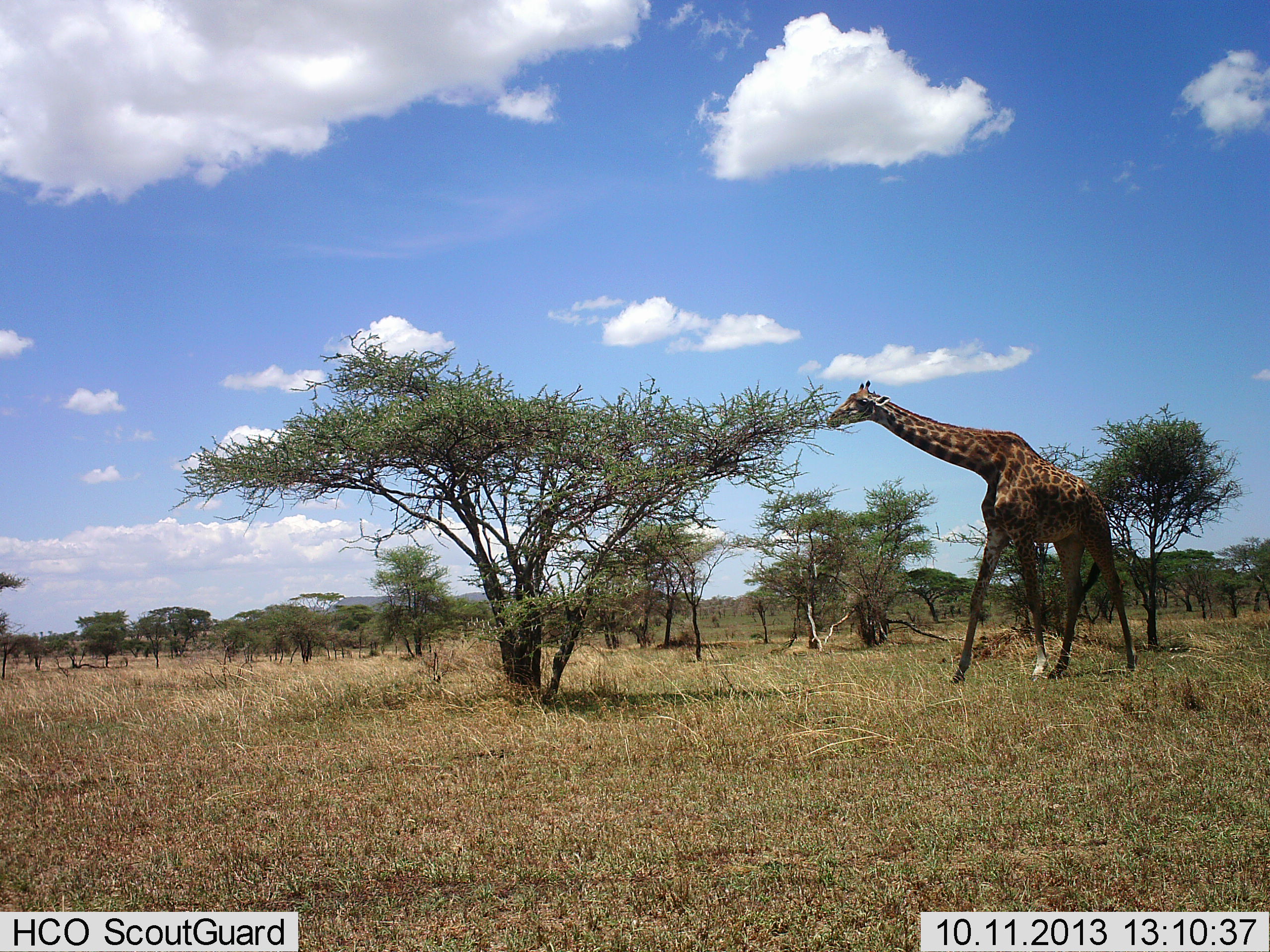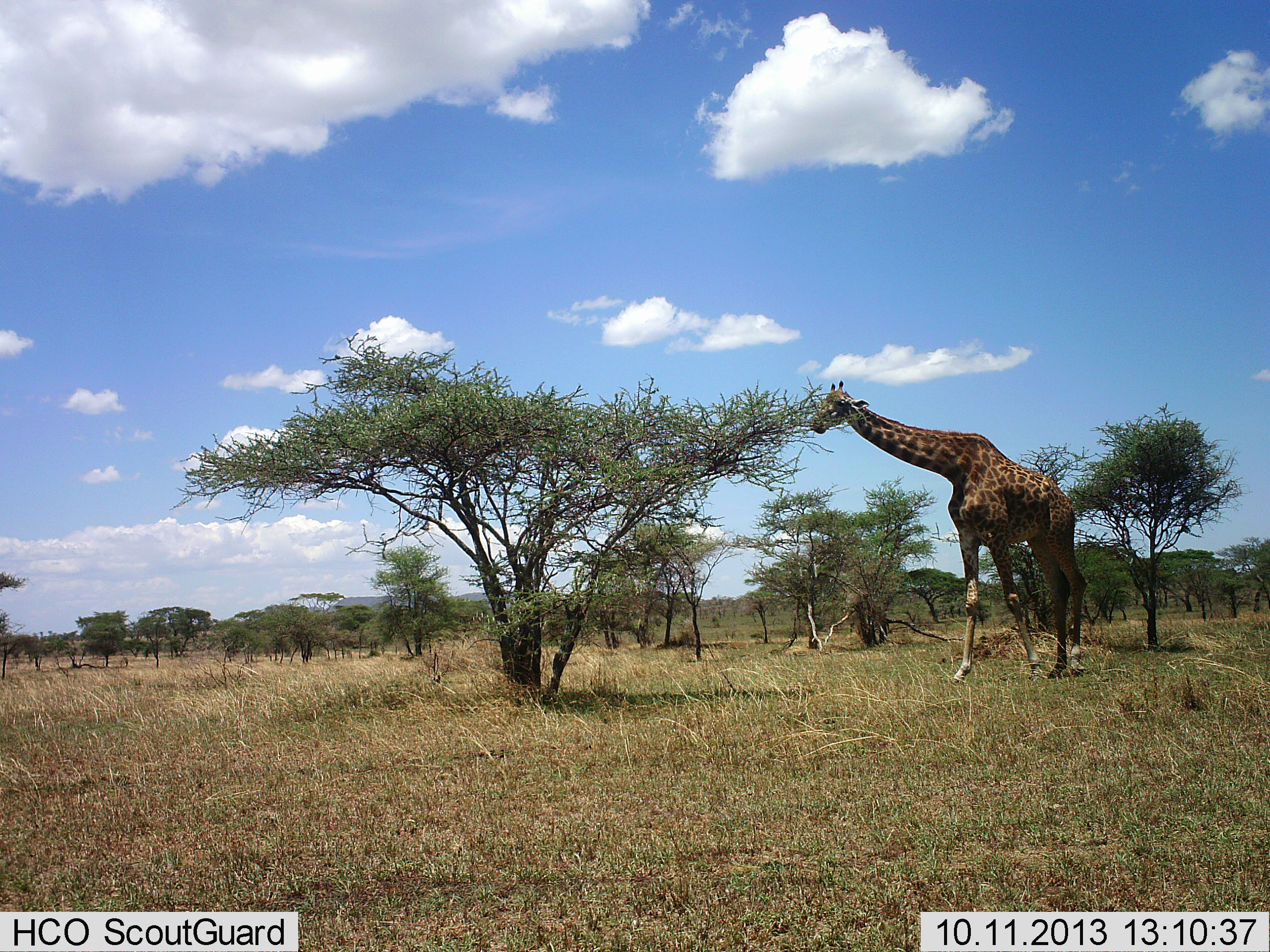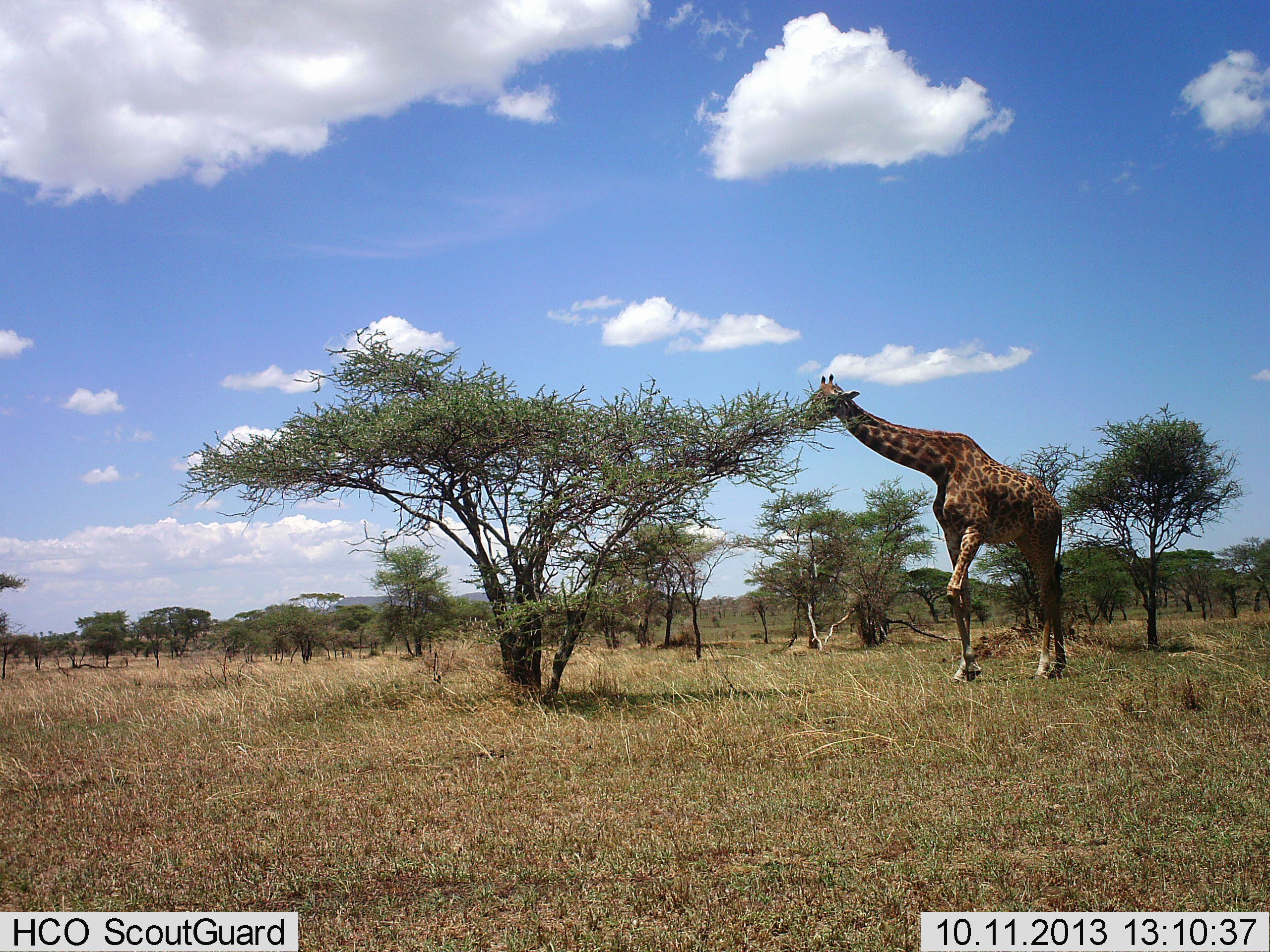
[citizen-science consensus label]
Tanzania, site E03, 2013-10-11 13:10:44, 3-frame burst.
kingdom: Animalia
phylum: Chordata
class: Mammalia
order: Artiodactyla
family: Giraffidae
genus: Giraffa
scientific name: Giraffa camelopardalis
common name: giraffe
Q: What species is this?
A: Giraffe (Giraffa camelopardalis).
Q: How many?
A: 1.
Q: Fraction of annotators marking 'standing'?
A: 16%.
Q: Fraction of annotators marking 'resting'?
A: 3%.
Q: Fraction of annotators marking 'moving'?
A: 22%.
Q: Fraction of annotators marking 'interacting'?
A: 3%.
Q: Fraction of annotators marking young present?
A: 0%.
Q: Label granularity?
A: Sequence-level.